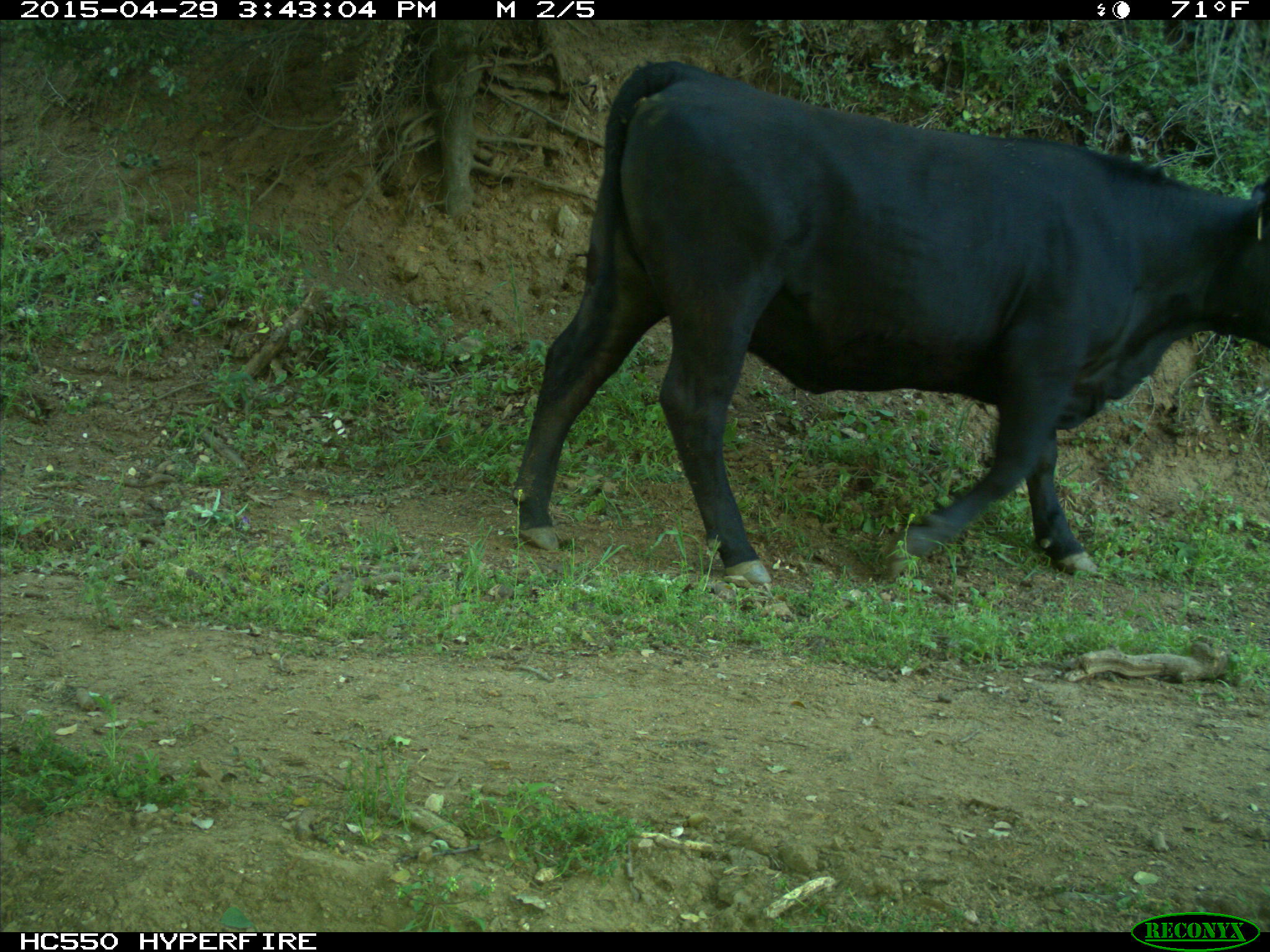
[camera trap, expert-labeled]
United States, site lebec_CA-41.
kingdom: Animalia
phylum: Chordata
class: Mammalia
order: Artiodactyla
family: Bovidae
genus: Bos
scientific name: Bos taurus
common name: domestic cow